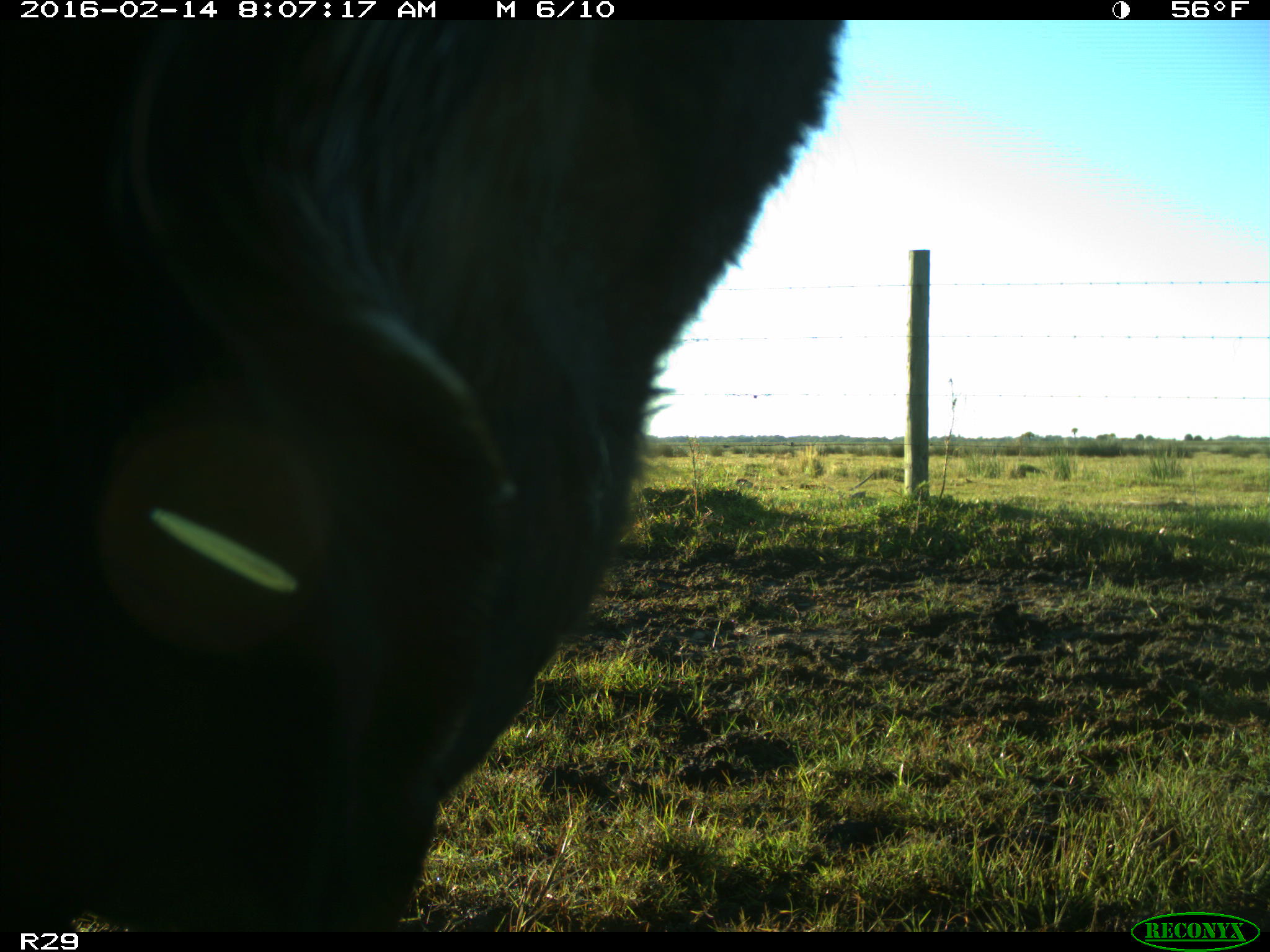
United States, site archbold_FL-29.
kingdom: Animalia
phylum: Chordata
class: Mammalia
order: Artiodactyla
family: Bovidae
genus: Bos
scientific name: Bos taurus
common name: domestic cow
Bos taurus (domestic cow).